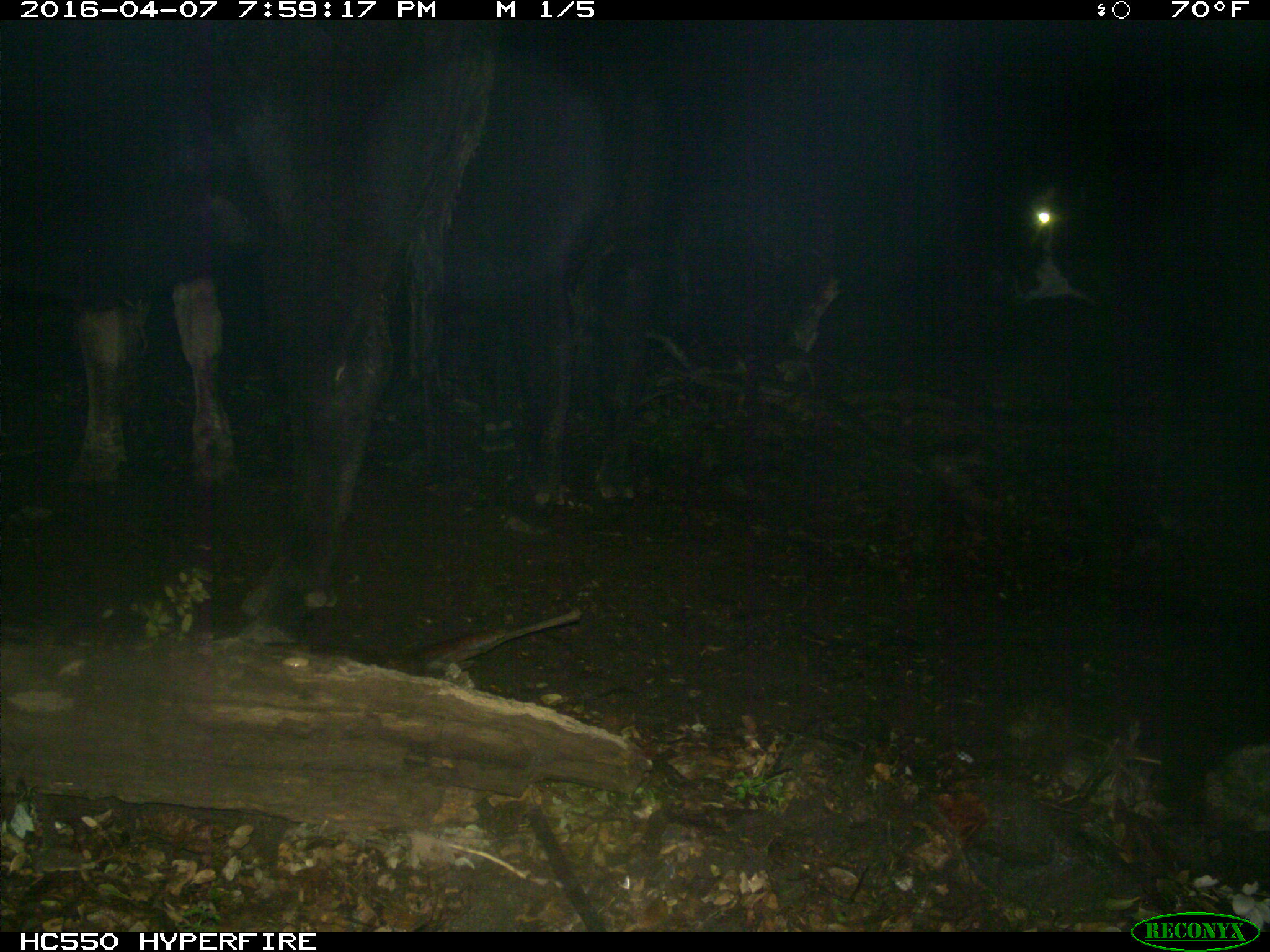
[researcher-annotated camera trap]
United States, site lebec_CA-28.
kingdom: Animalia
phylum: Chordata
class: Mammalia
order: Artiodactyla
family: Bovidae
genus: Bos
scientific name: Bos taurus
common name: domestic cow